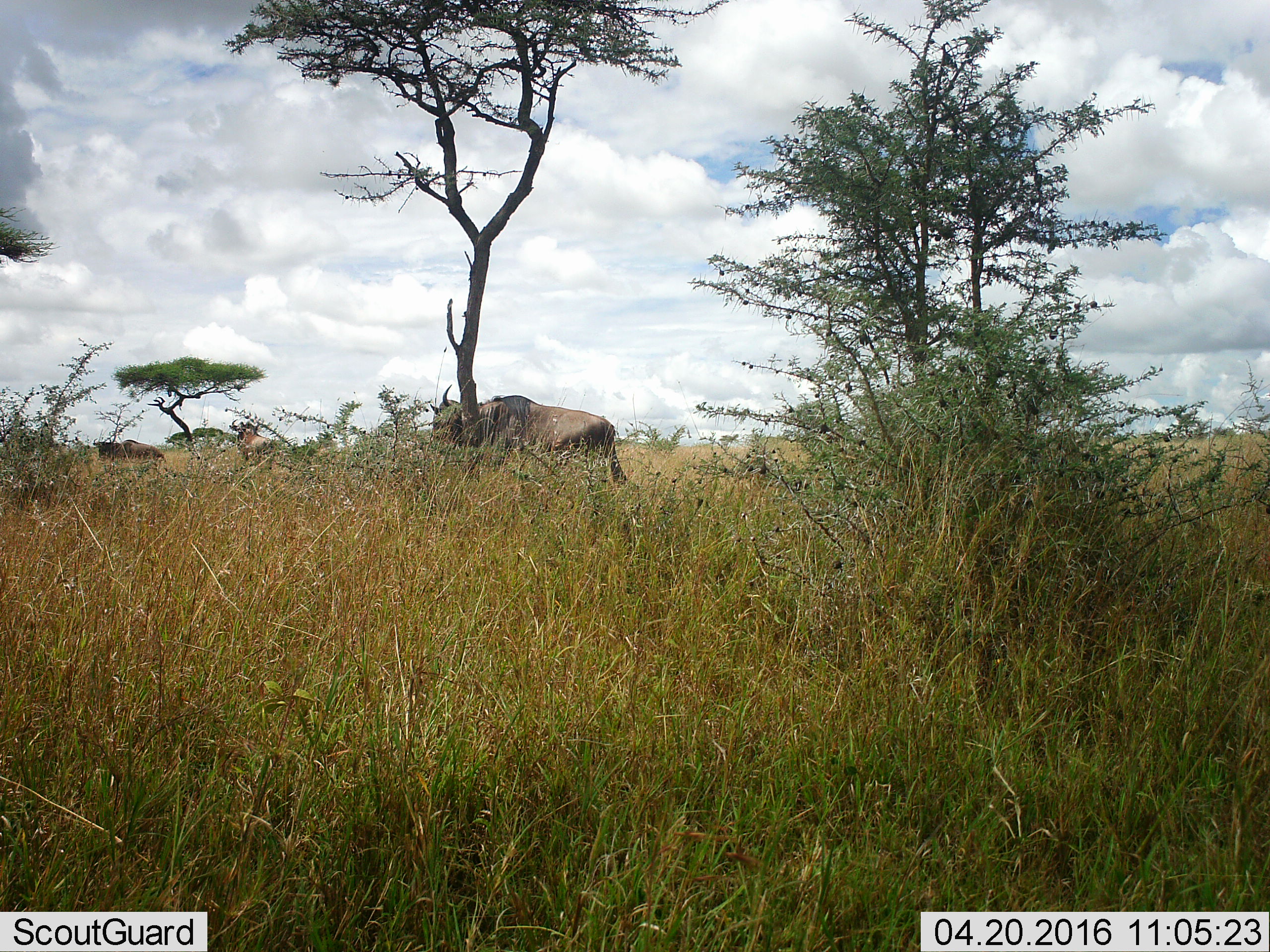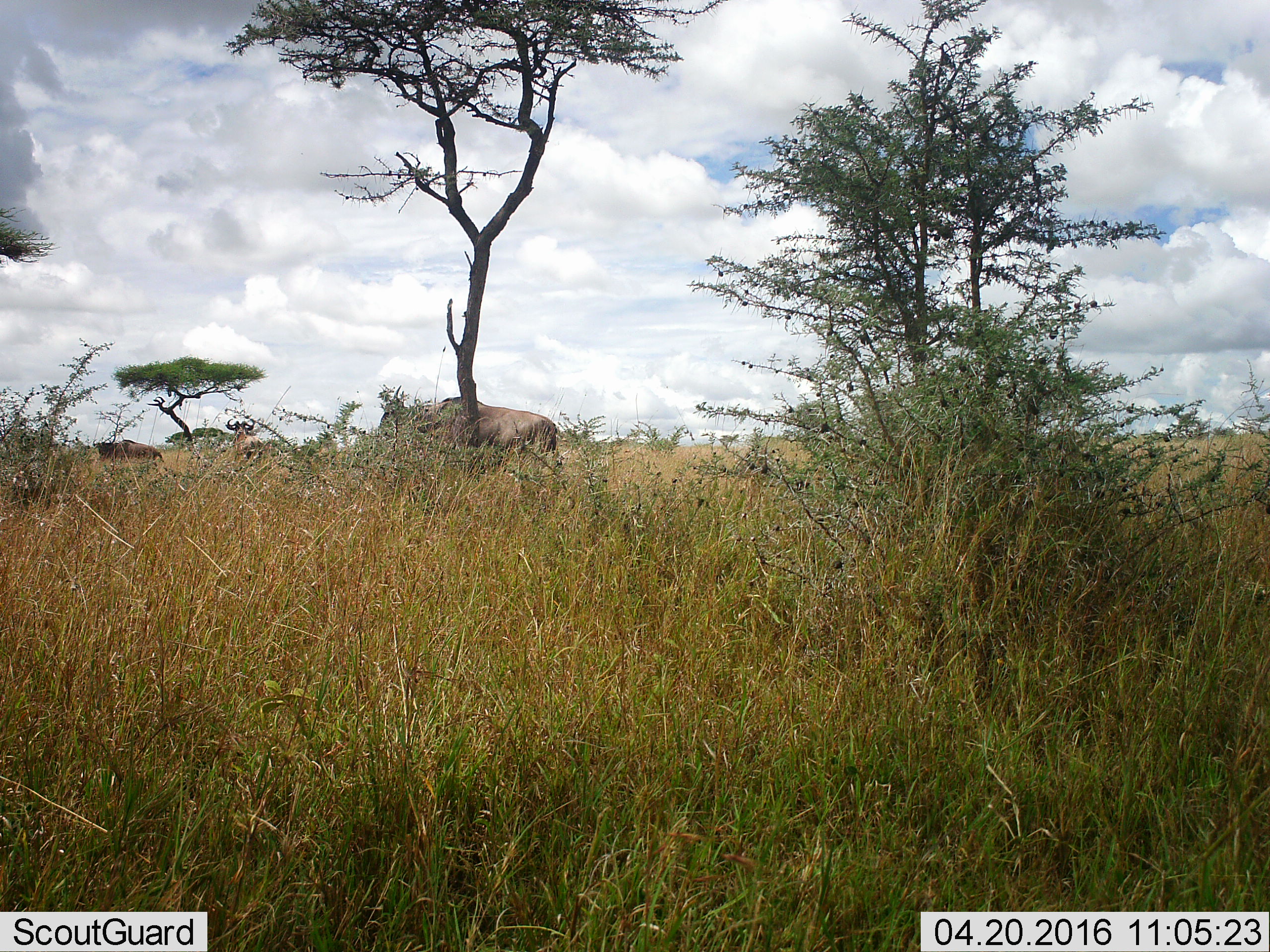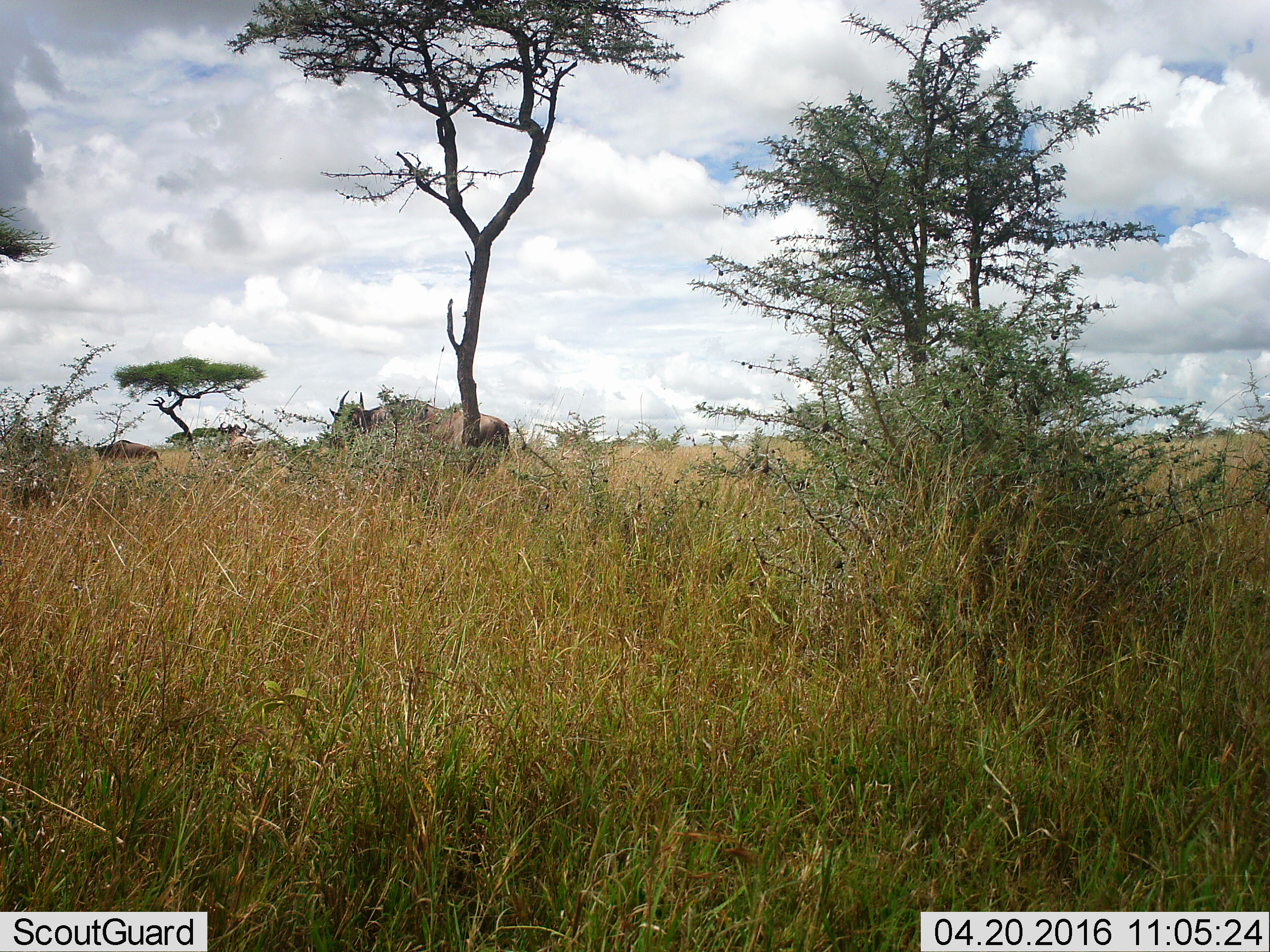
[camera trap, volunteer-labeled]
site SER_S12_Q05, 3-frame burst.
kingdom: Animalia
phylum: Chordata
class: Mammalia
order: Artiodactyla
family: Bovidae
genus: Connochaetes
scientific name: Connochaetes taurinus taurinus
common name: blue wildebeest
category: wildebeestblue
Wildebeestblue (blue wildebeest) (Connochaetes taurinus taurinus), count 3. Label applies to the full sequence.